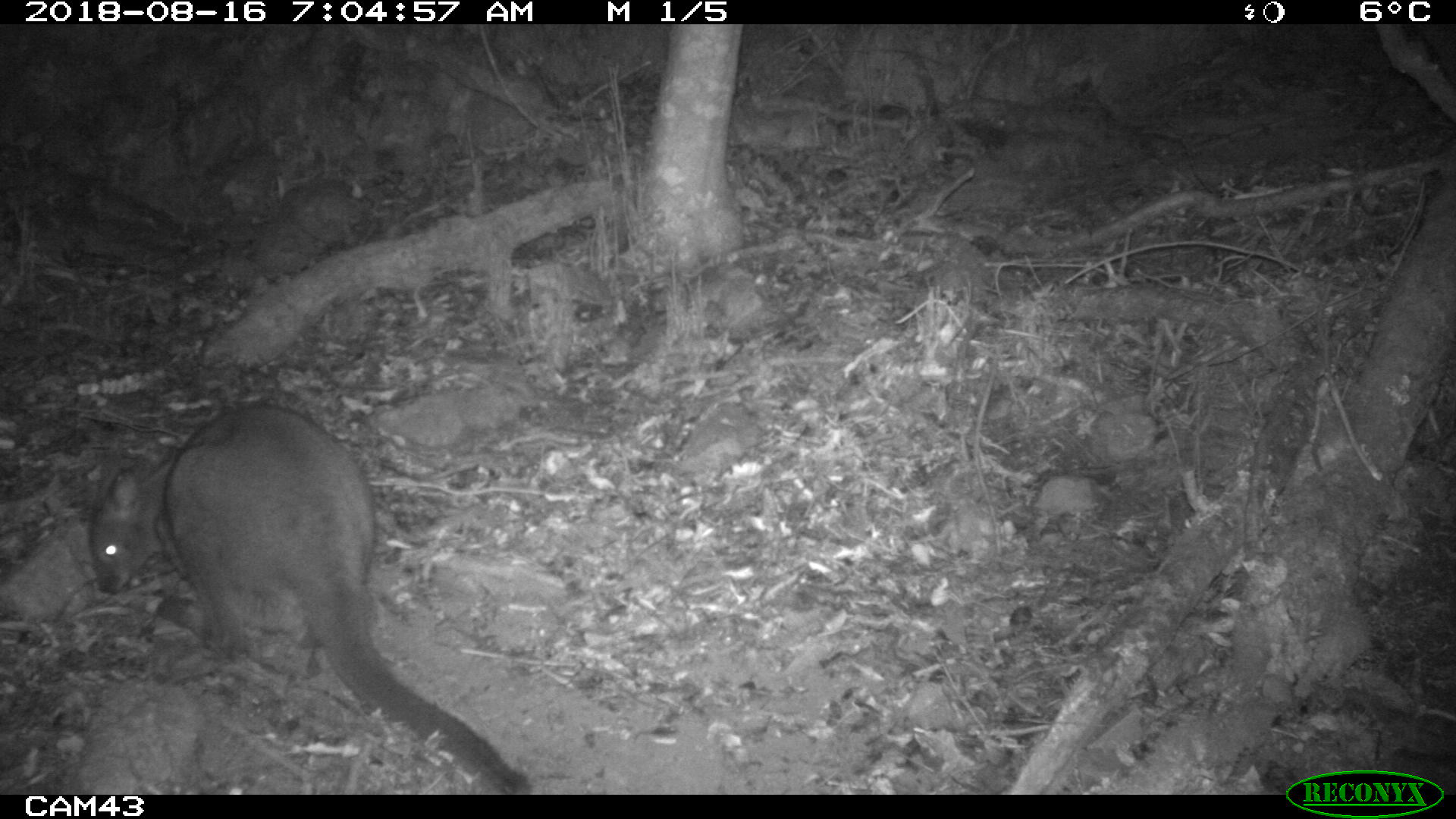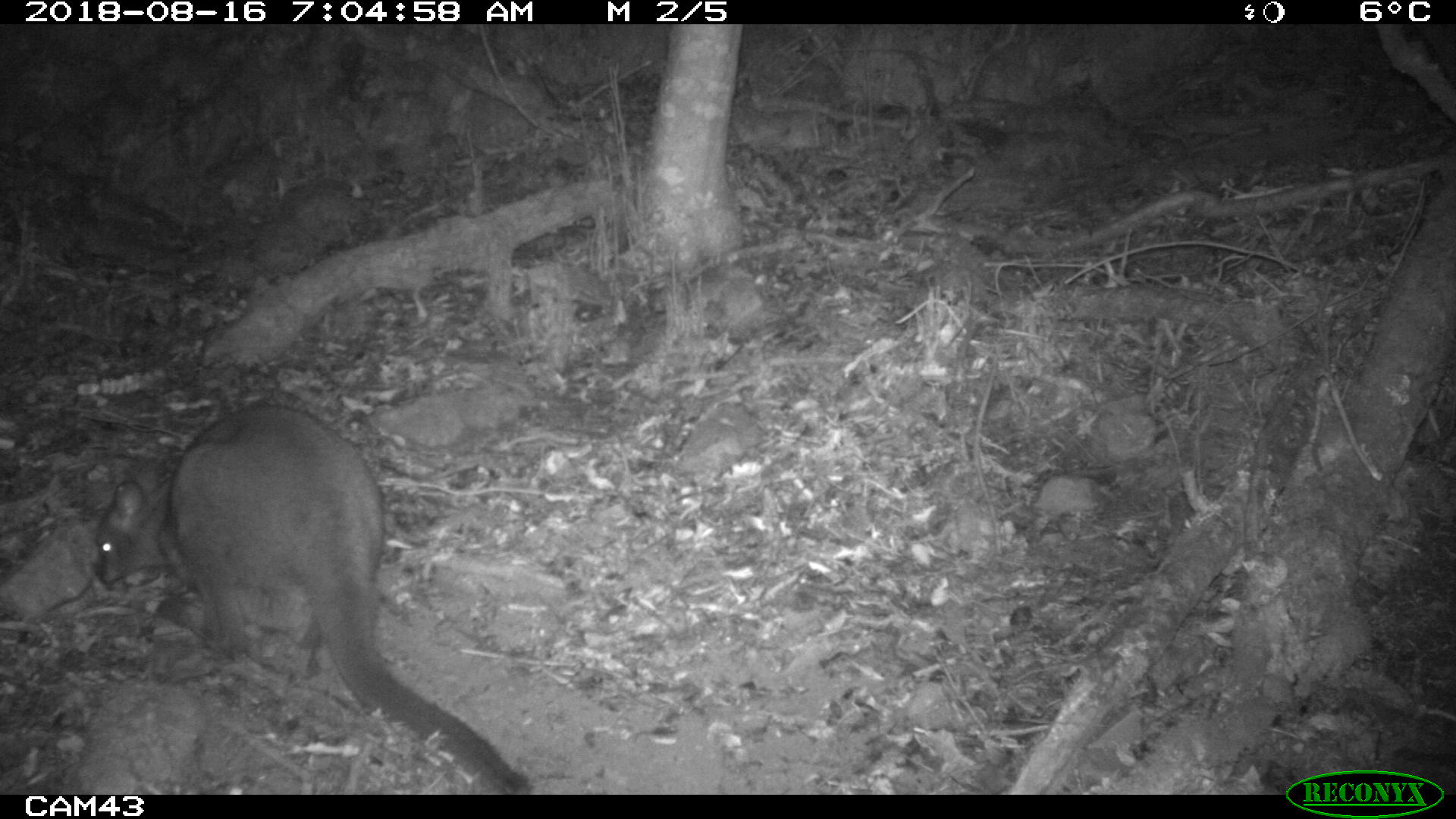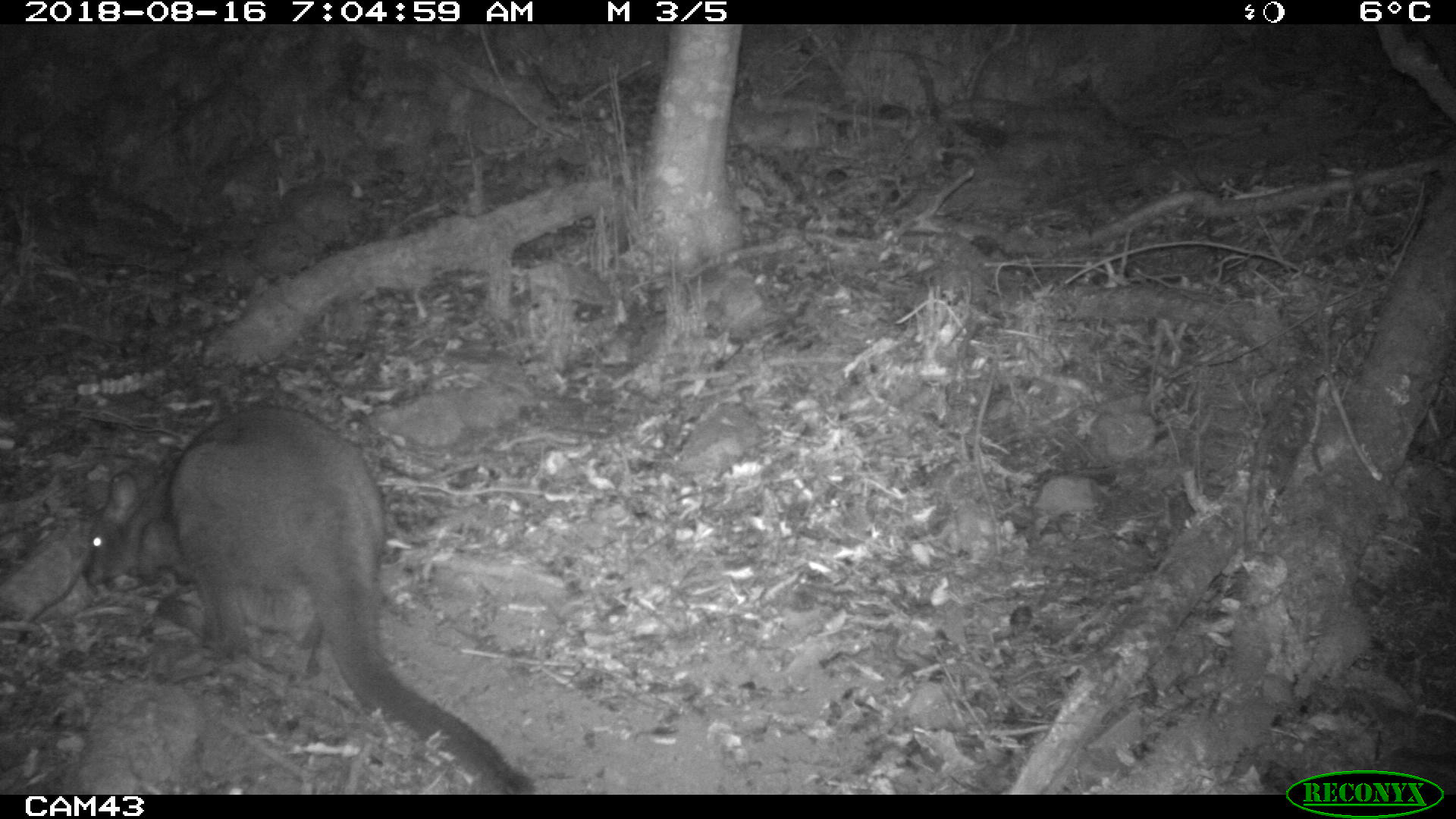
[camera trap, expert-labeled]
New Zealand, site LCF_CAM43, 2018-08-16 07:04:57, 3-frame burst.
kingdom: Animalia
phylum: Chordata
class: Mammalia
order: Diprotodontia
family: Macropodidae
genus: Notamacropus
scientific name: Notamacropus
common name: wallaby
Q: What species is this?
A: Wallaby (Notamacropus).